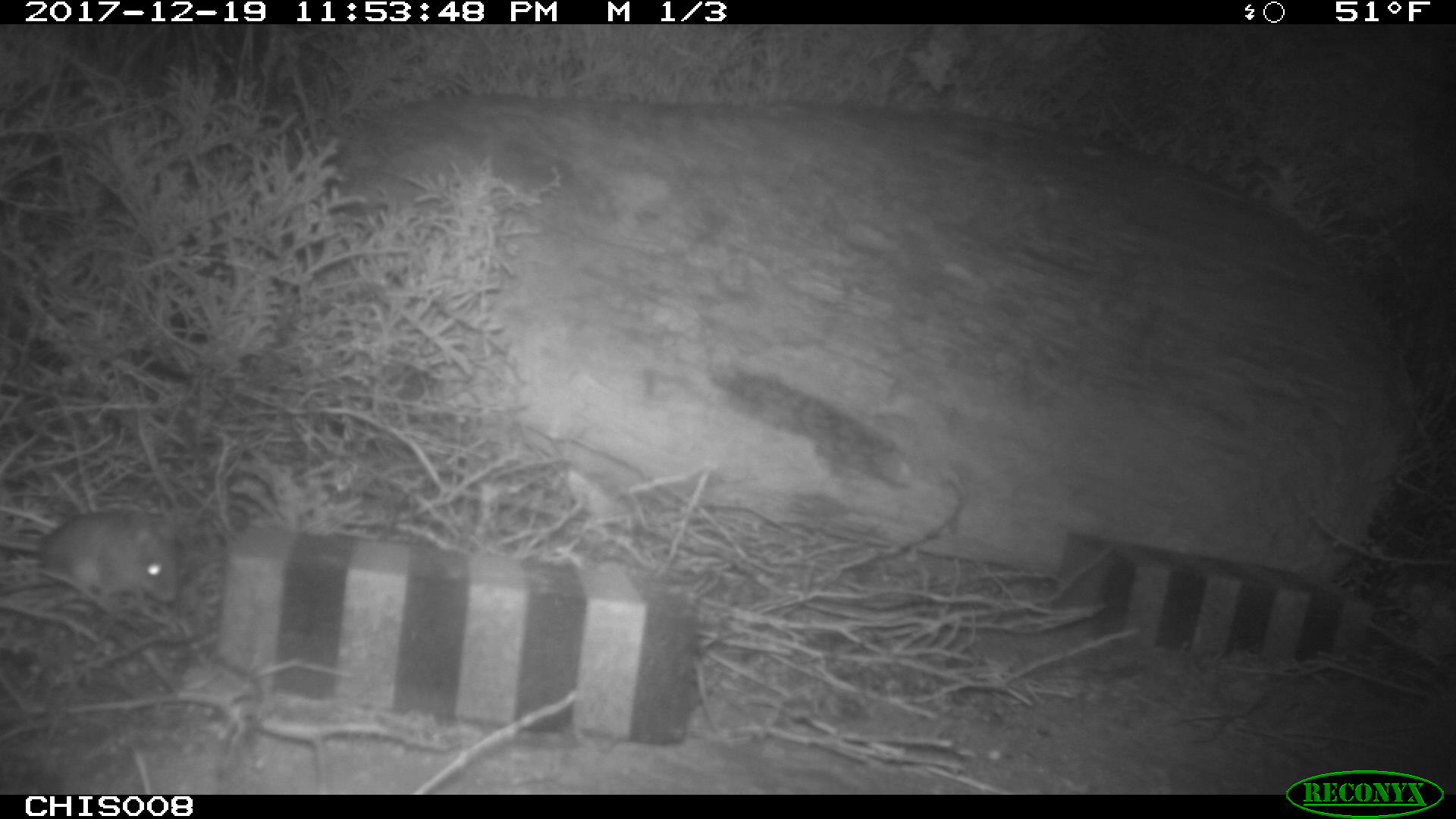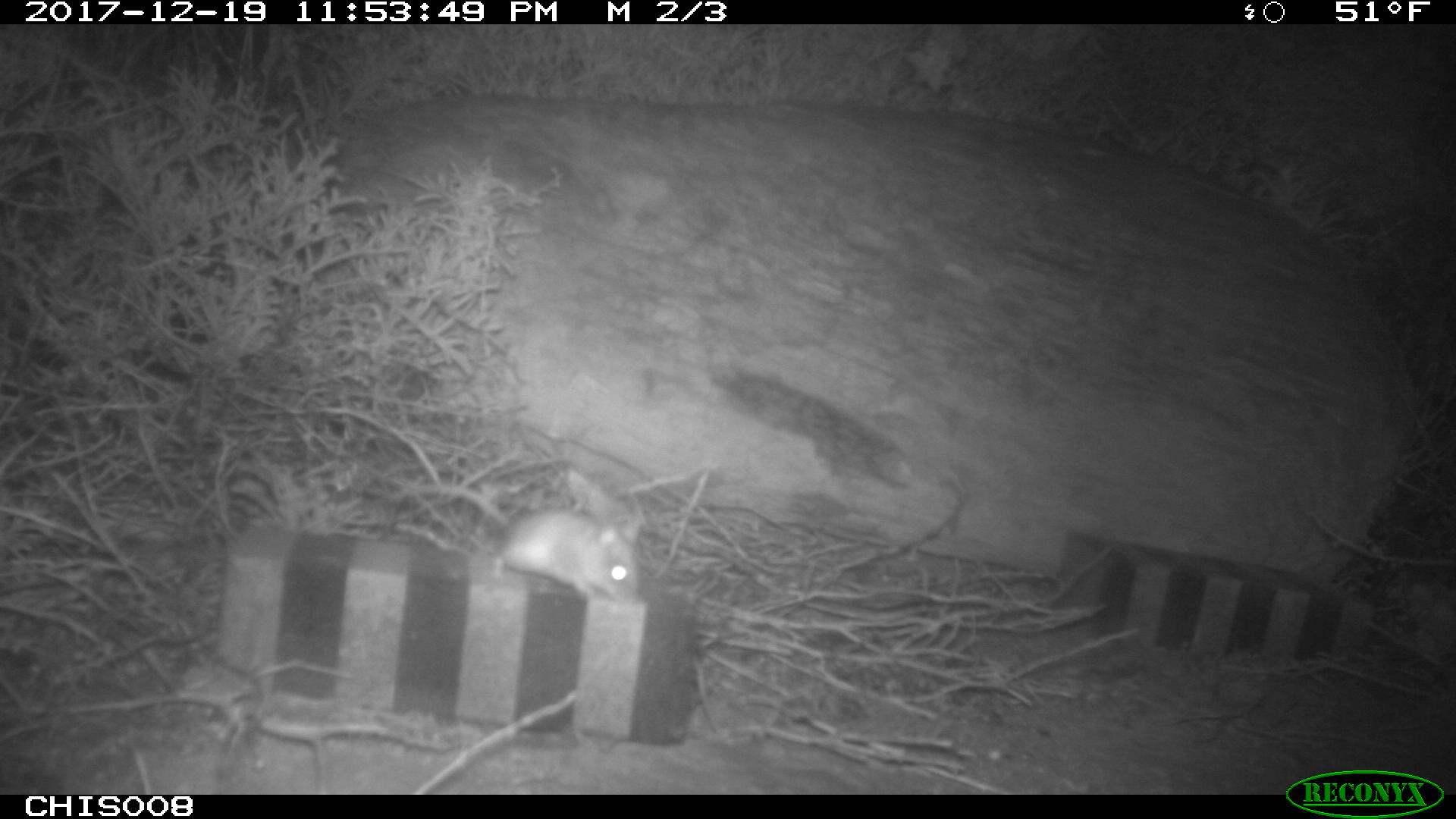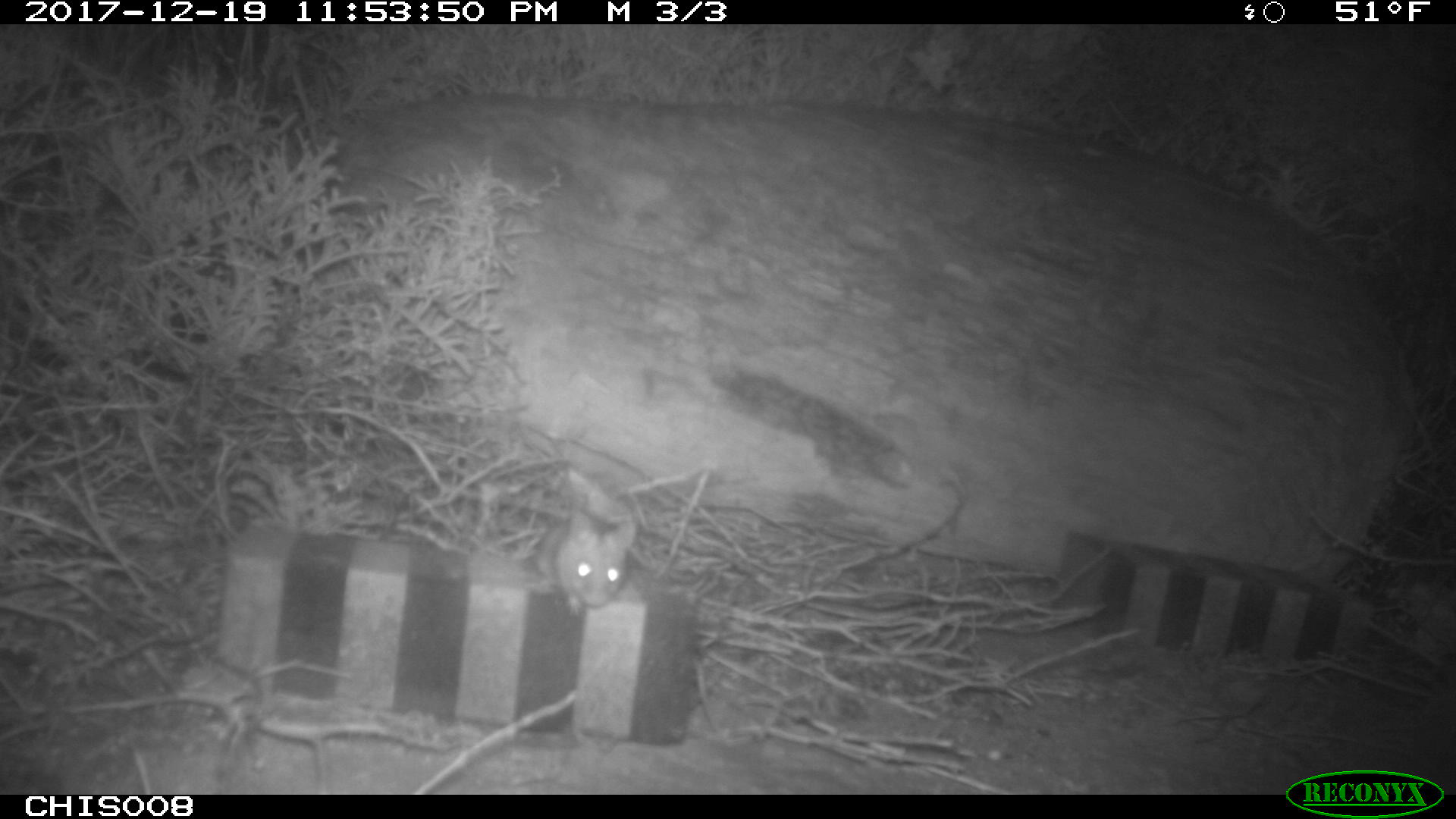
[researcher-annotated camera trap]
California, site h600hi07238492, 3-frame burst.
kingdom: Animalia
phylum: Chordata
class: Mammalia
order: Rodentia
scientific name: Rodentia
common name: rodent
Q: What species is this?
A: Rodent (Rodentia).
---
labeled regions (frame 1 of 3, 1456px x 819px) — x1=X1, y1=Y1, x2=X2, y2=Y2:
rodent: x1=0, y1=510, x2=178, y2=607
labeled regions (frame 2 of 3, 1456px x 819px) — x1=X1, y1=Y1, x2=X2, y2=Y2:
rodent: x1=489, y1=507, x2=640, y2=603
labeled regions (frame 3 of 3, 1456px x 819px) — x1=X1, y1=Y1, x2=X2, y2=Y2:
rodent: x1=529, y1=509, x2=638, y2=615